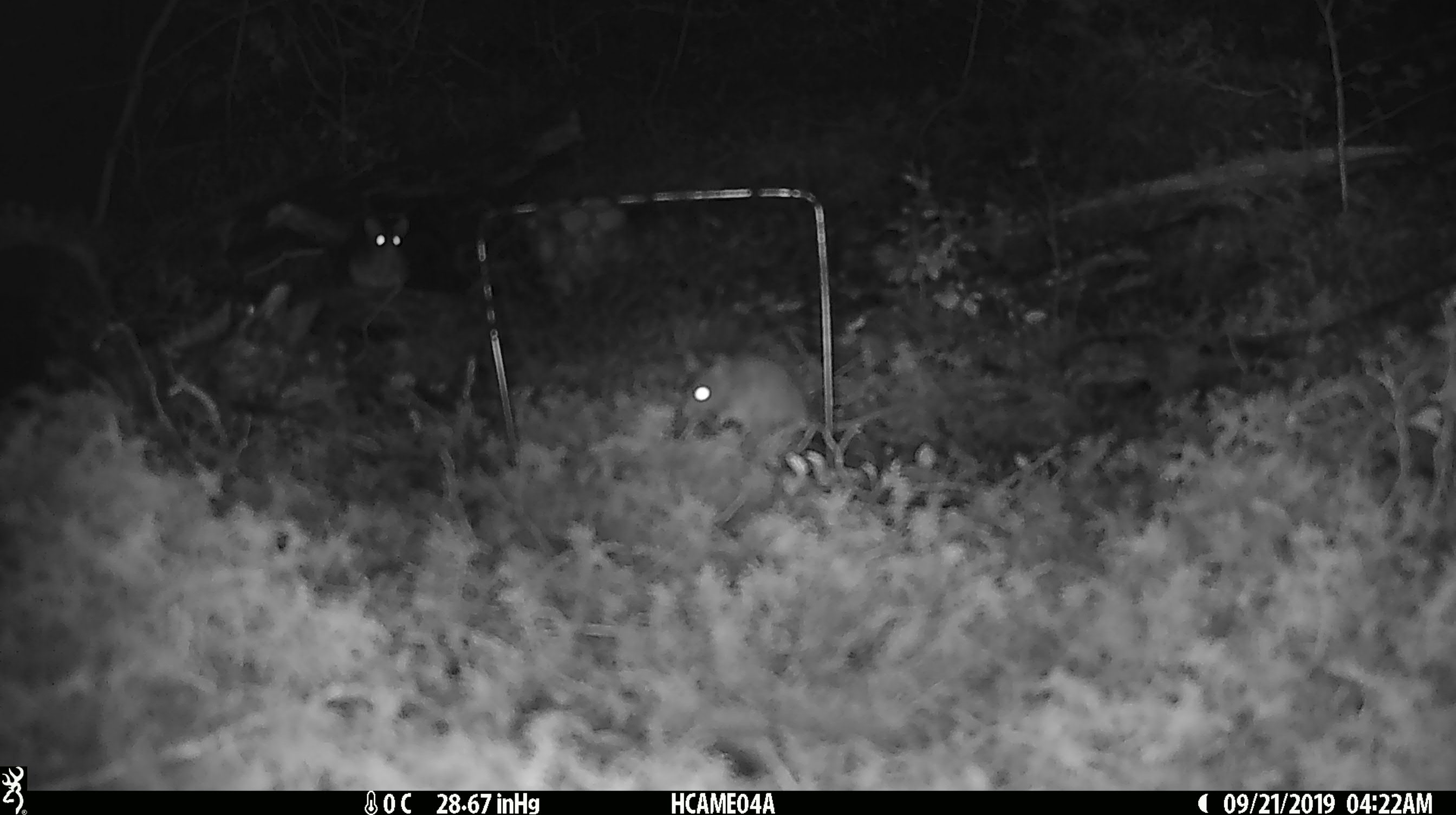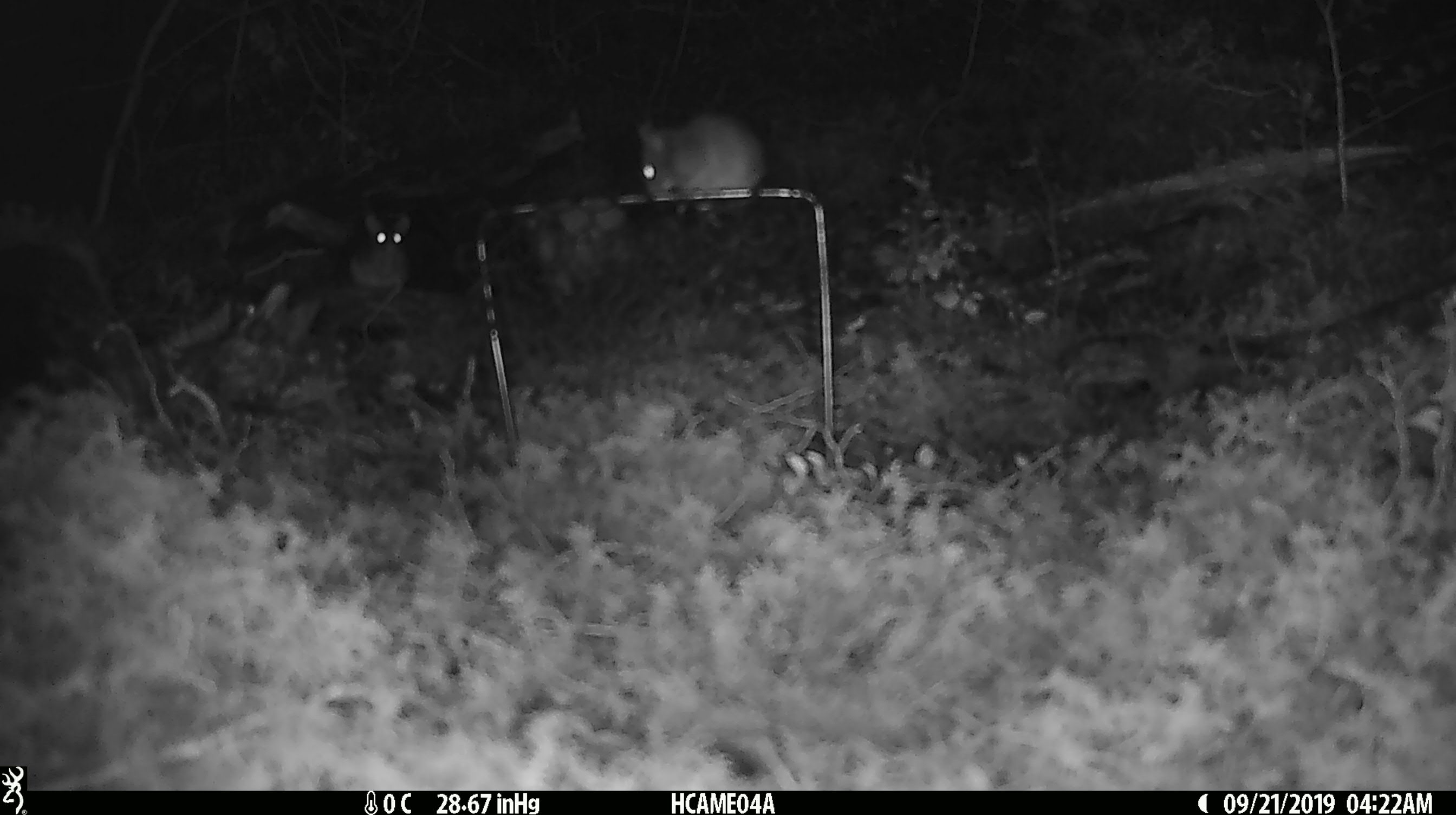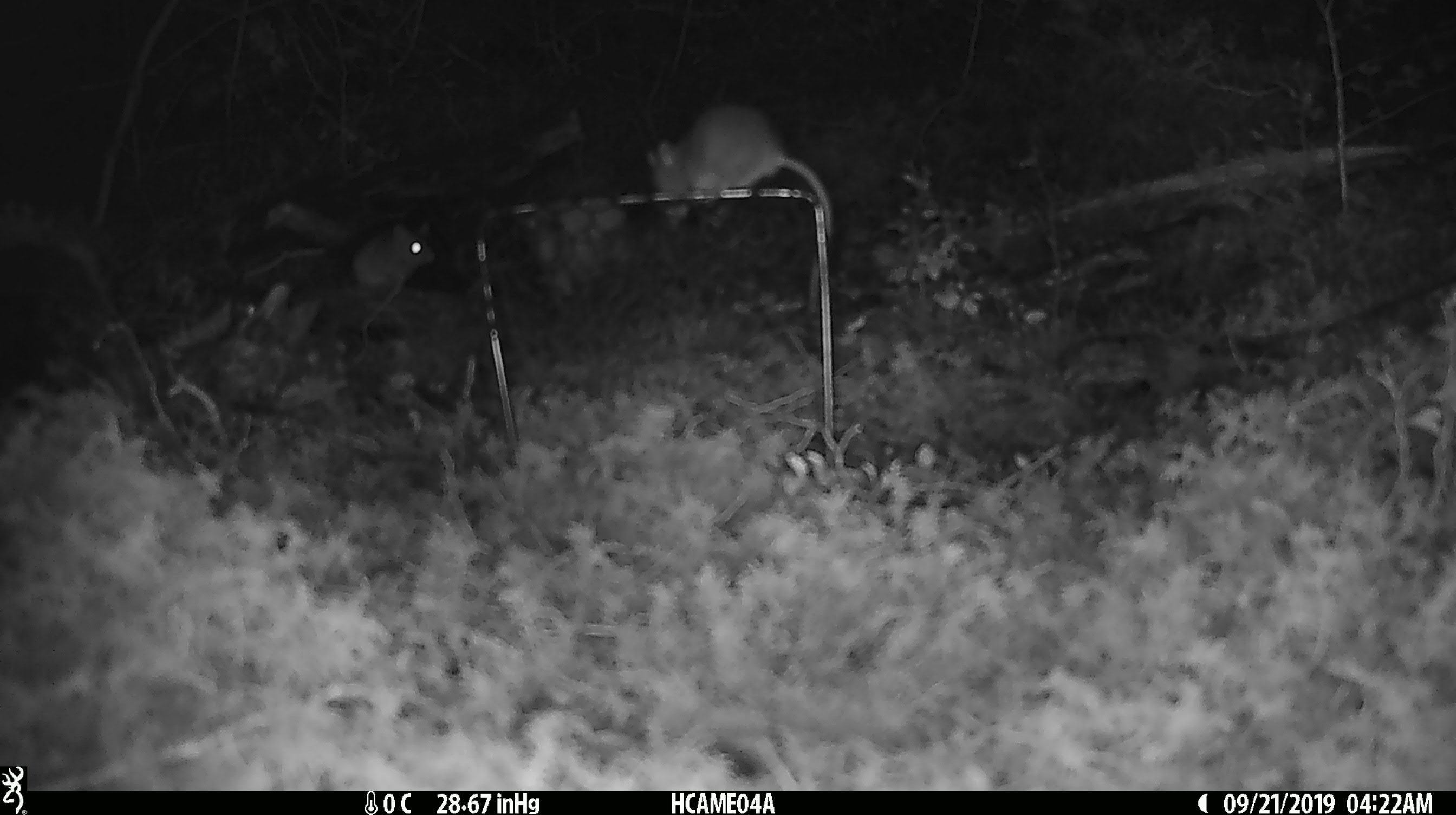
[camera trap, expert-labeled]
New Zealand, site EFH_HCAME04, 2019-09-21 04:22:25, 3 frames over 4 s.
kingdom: Animalia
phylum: Chordata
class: Mammalia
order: Rodentia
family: Muridae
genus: Mus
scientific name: Mus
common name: mouse